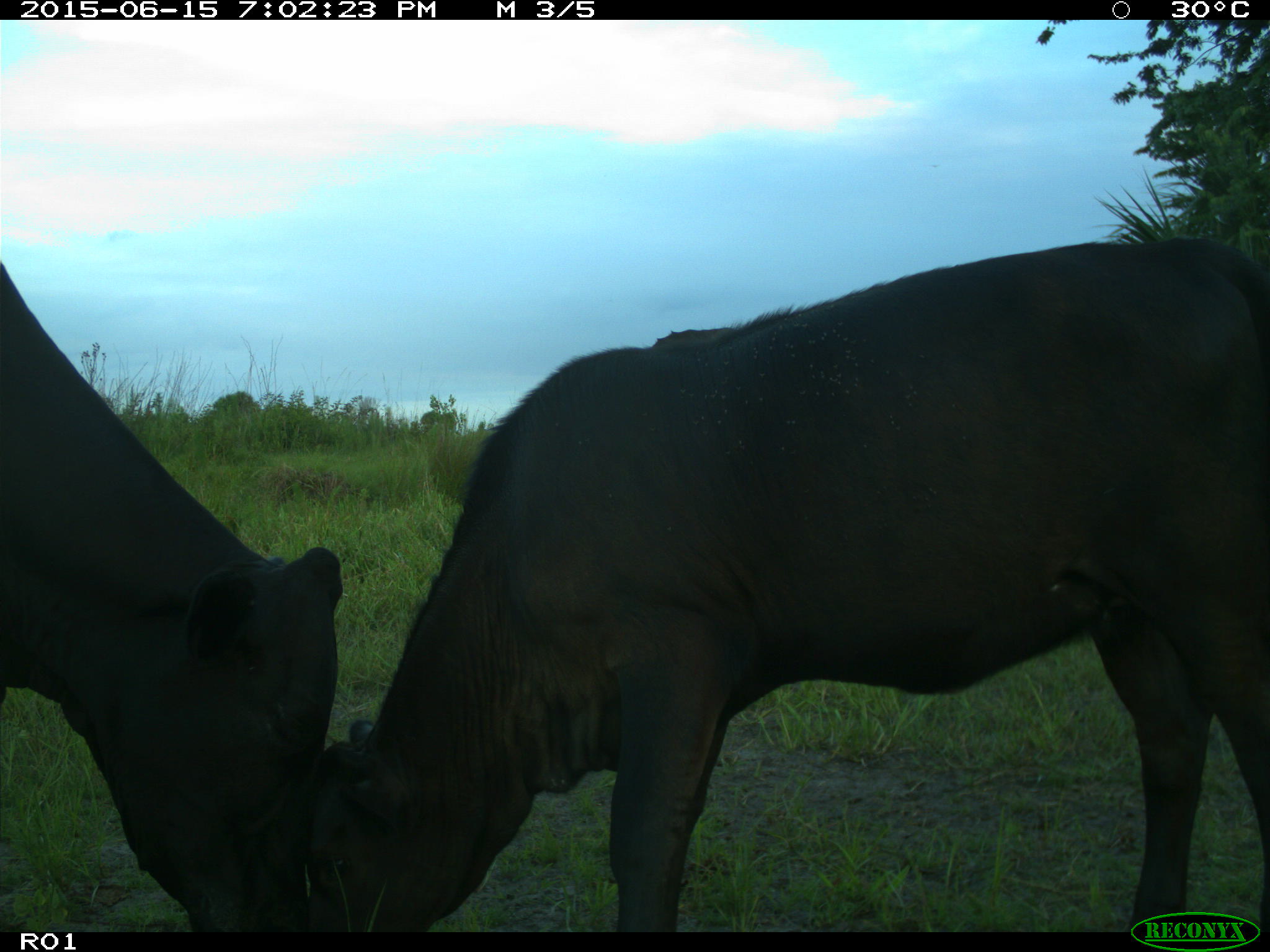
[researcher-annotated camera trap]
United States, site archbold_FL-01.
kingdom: Animalia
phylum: Chordata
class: Mammalia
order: Artiodactyla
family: Bovidae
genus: Bos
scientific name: Bos taurus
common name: domestic cow